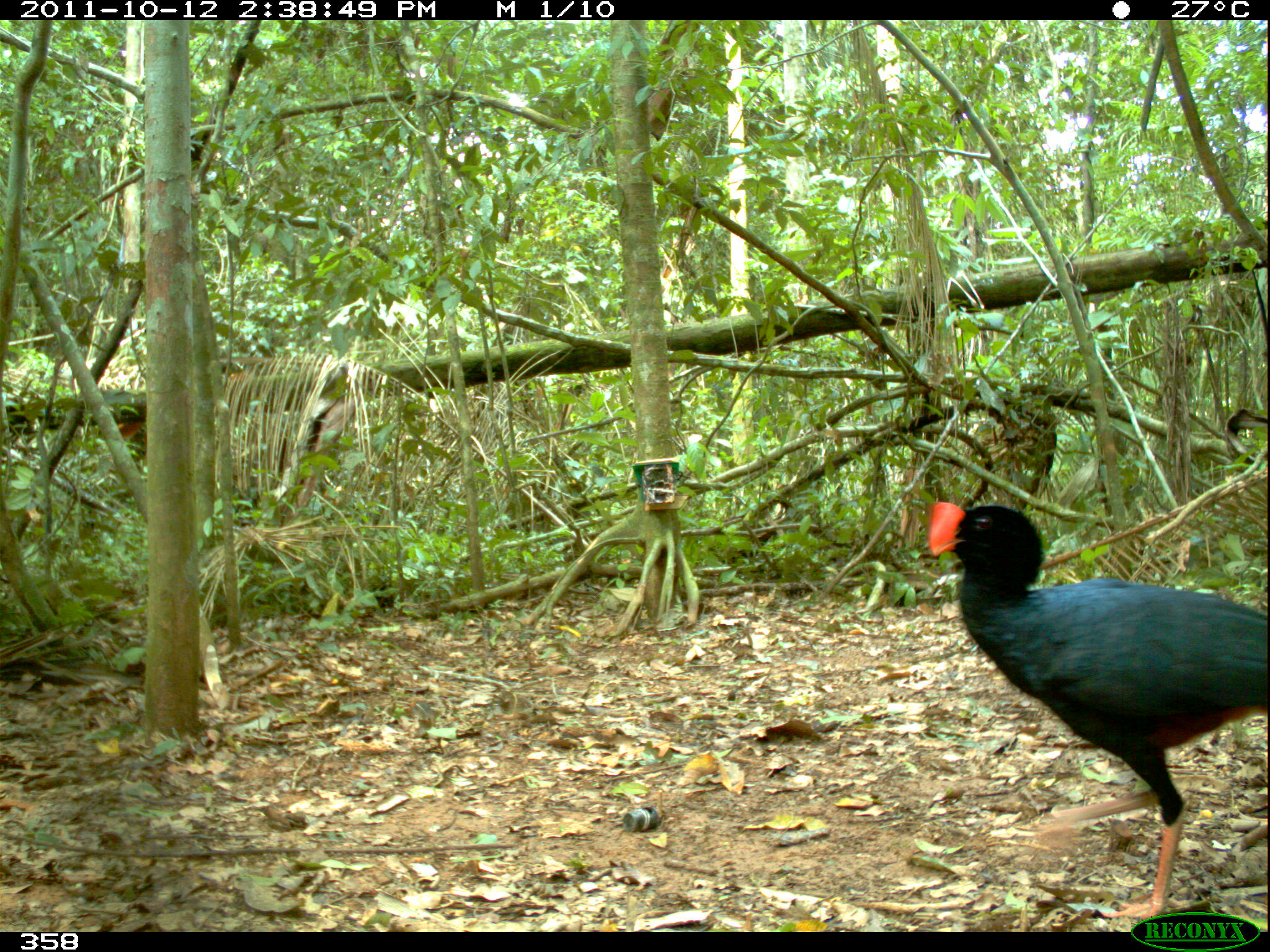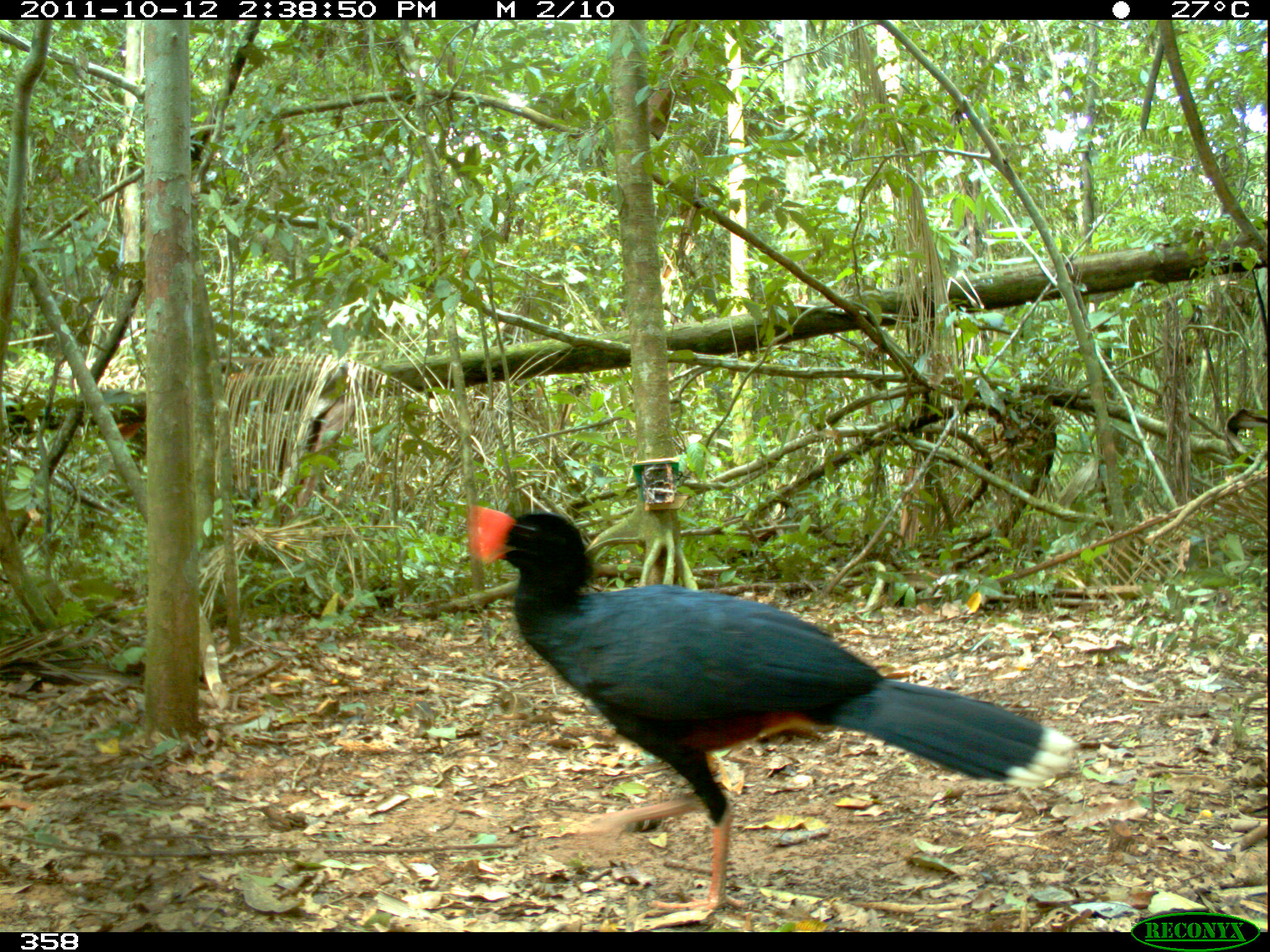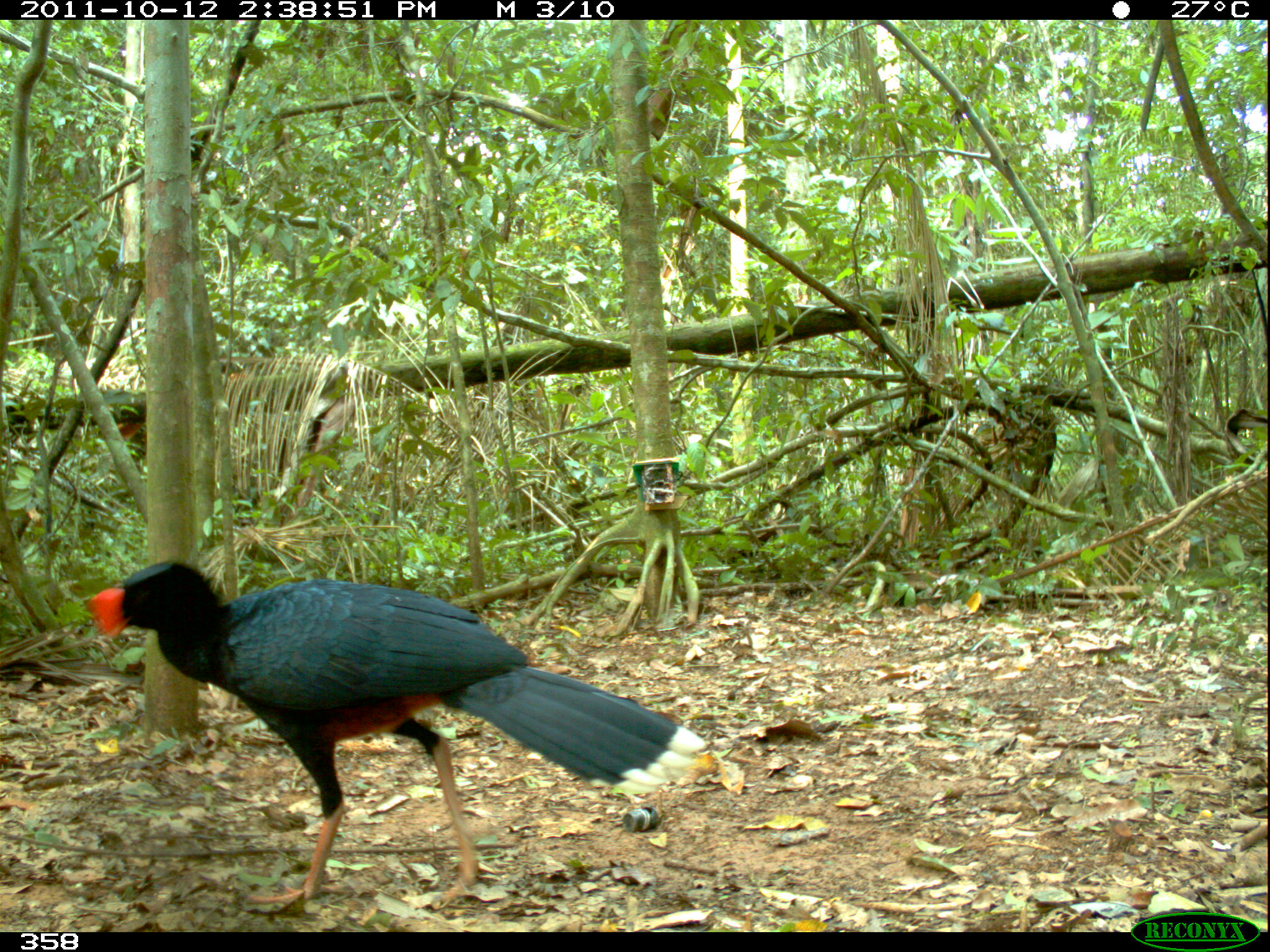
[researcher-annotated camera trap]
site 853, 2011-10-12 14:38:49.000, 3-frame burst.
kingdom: Animalia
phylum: Chordata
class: Aves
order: Galliformes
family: Cracidae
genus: Mitu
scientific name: Mitu tuberosum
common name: razor-billed curassow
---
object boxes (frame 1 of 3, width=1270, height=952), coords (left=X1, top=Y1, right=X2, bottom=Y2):
mitu tuberosum: (left=923, top=499, right=1263, bottom=929)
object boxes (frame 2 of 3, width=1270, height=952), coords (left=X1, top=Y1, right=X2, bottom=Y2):
mitu tuberosum: (left=465, top=502, right=1077, bottom=922)